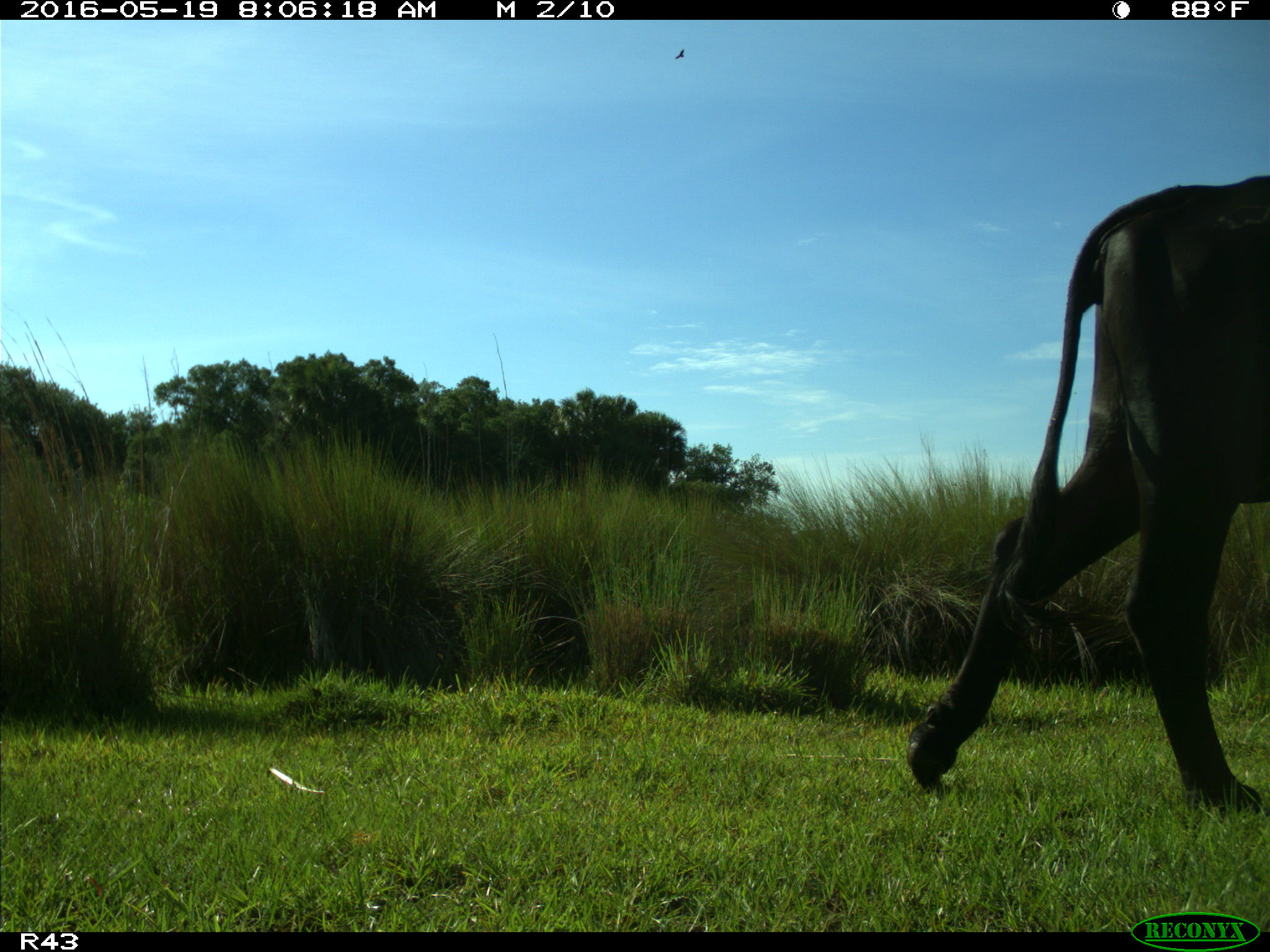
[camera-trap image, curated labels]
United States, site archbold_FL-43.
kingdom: Animalia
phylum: Chordata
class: Mammalia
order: Artiodactyla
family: Bovidae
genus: Bos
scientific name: Bos taurus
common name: domestic cow